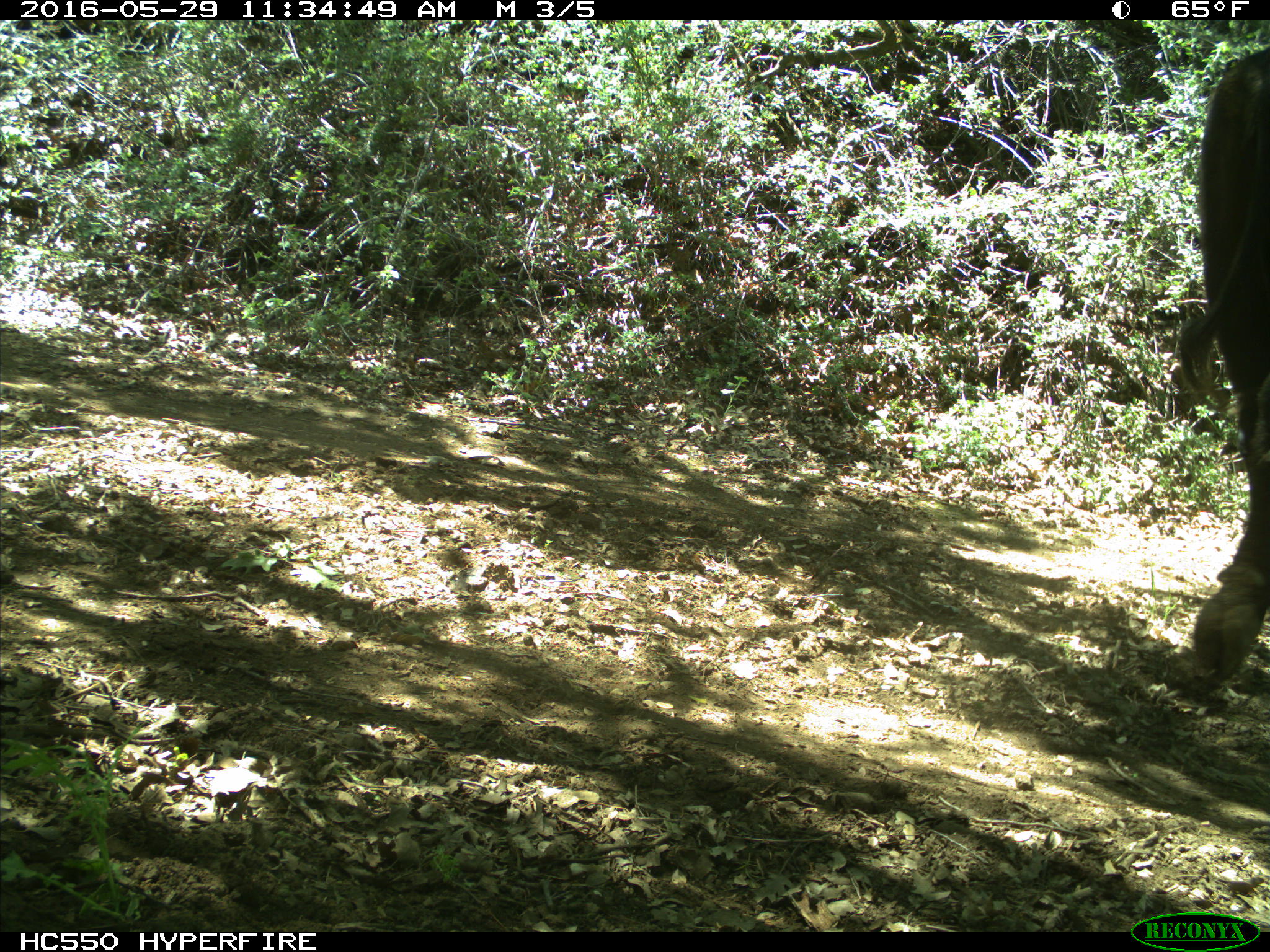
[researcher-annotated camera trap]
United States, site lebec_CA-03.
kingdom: Animalia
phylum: Chordata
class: Mammalia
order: Artiodactyla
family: Bovidae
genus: Bos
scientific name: Bos taurus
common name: domestic cow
Bos taurus (domestic cow).